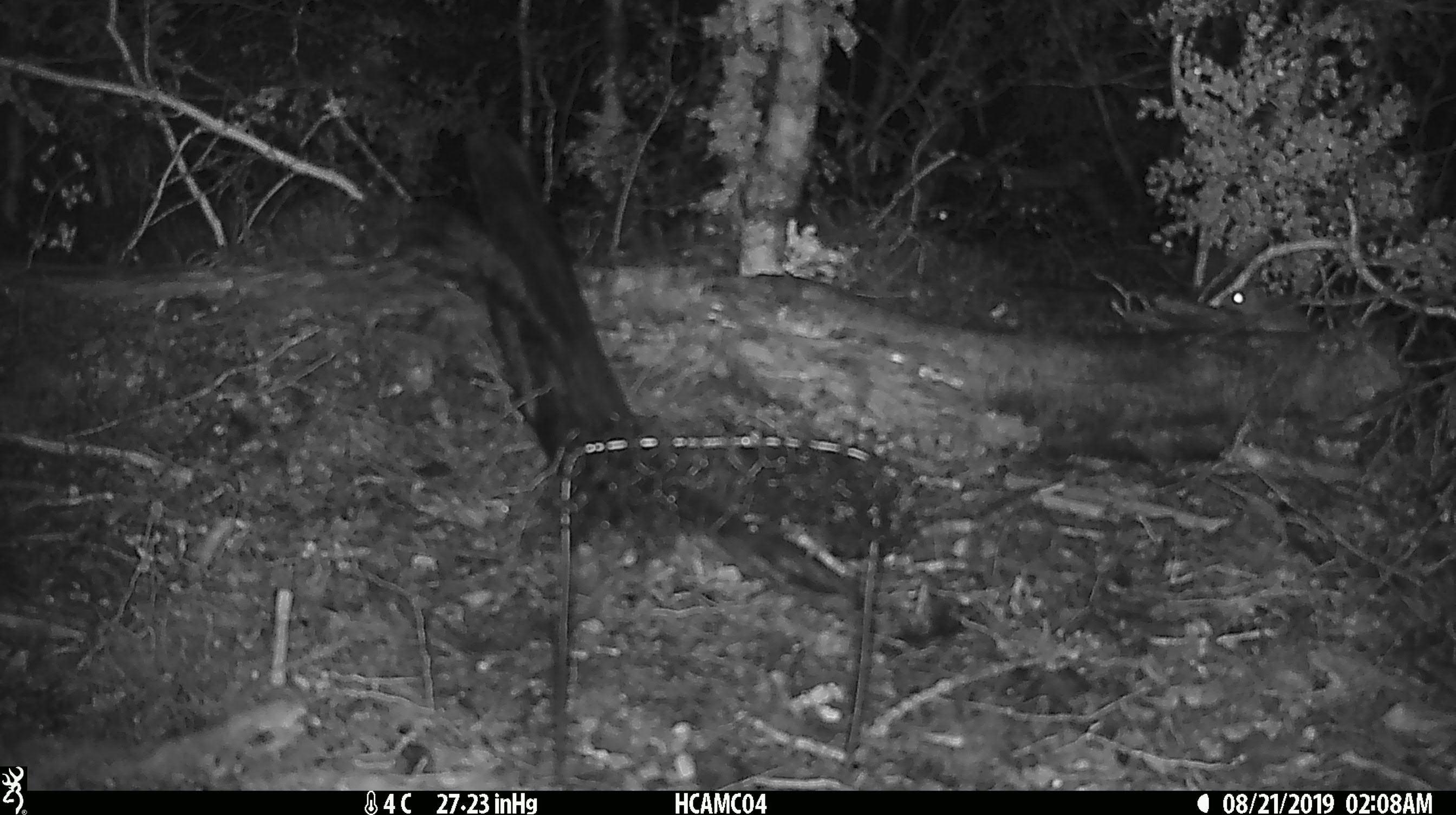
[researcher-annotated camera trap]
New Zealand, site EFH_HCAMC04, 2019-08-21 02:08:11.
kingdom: Animalia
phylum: Chordata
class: Mammalia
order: Rodentia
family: Muridae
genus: Mus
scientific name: Mus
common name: mouse